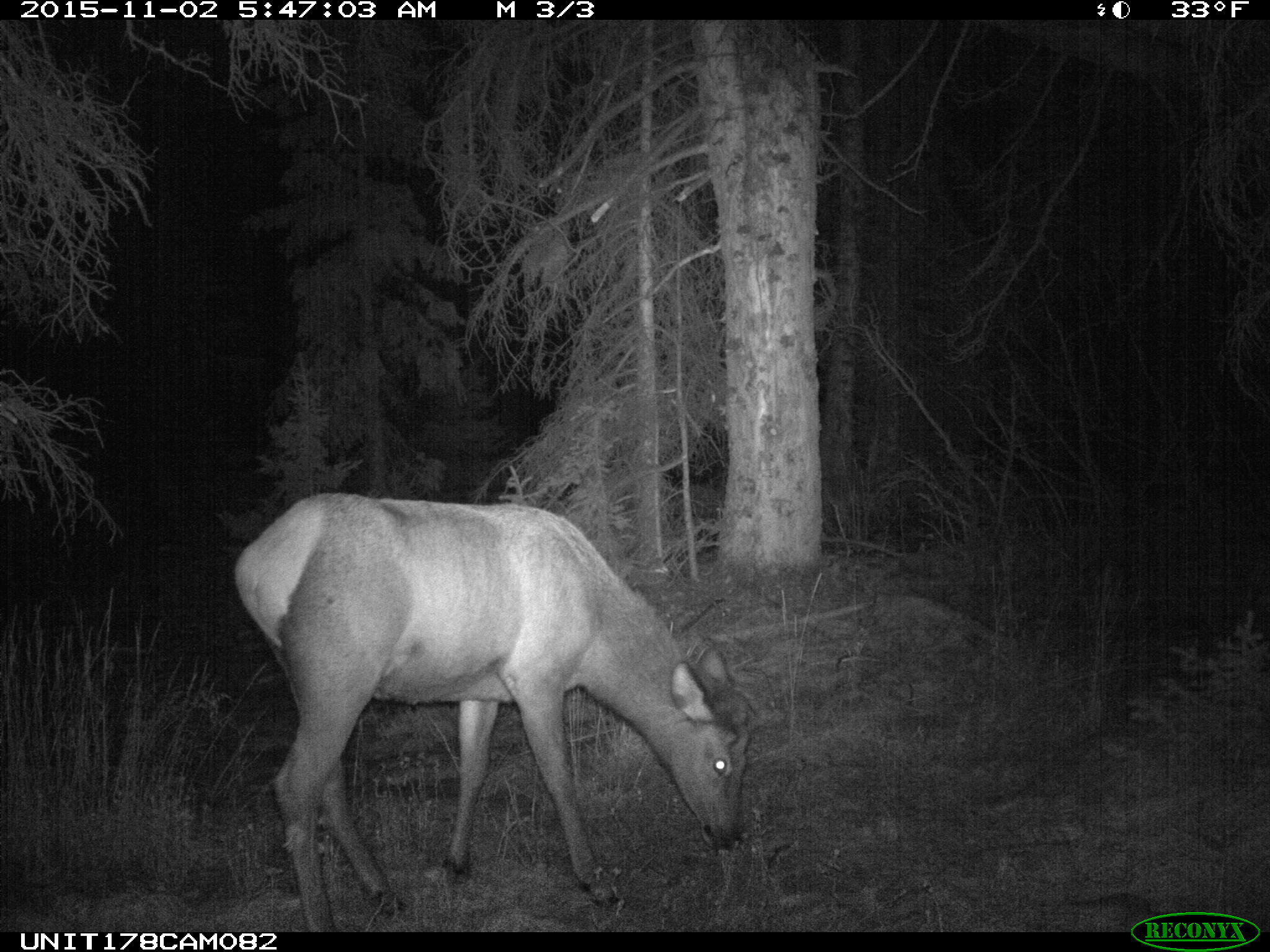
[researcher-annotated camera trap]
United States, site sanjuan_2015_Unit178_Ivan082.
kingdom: Animalia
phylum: Chordata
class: Mammalia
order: Artiodactyla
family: Cervidae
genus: Cervus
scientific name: Cervus elaphus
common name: red deer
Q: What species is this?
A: Cervus elaphus (red deer).